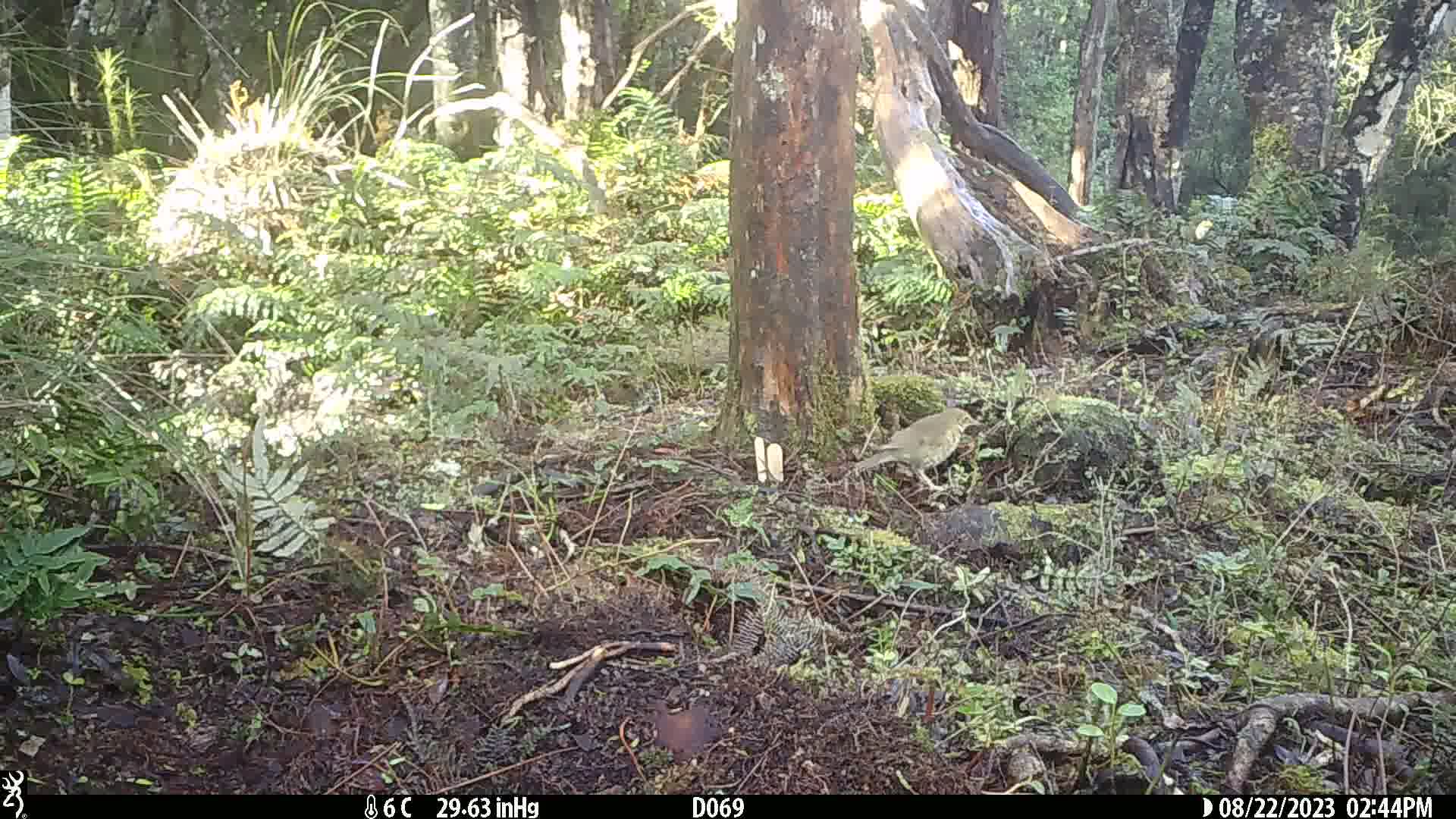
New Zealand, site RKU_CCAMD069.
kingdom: Animalia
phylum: Chordata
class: Aves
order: Passeriformes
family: Turdidae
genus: Turdus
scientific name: Turdus philomelos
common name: song thrush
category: thrush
Thrush (song thrush) (Turdus philomelos).